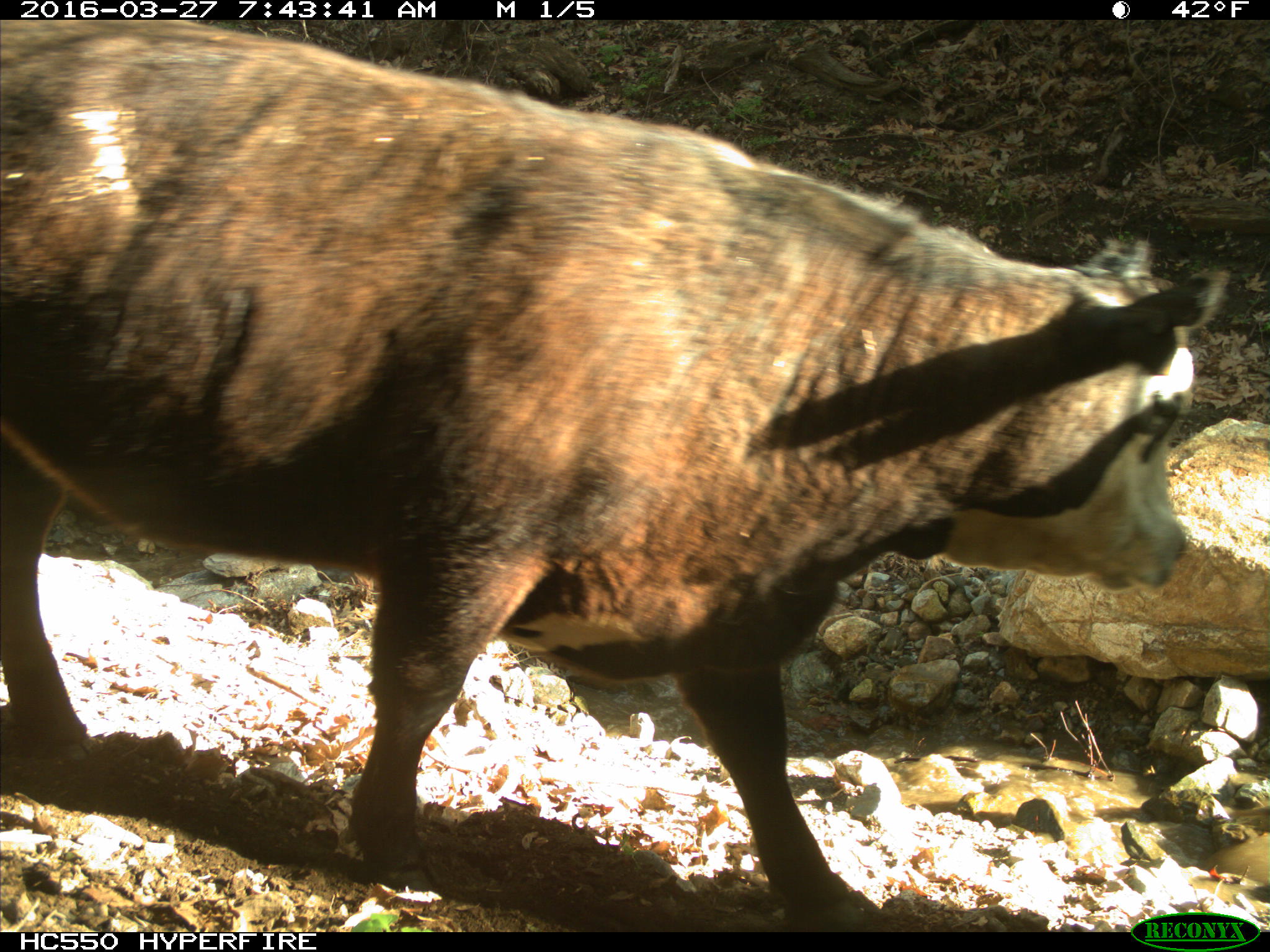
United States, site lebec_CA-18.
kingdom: Animalia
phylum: Chordata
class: Mammalia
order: Artiodactyla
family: Bovidae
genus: Bos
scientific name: Bos taurus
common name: domestic cow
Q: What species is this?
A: Bos taurus (domestic cow).